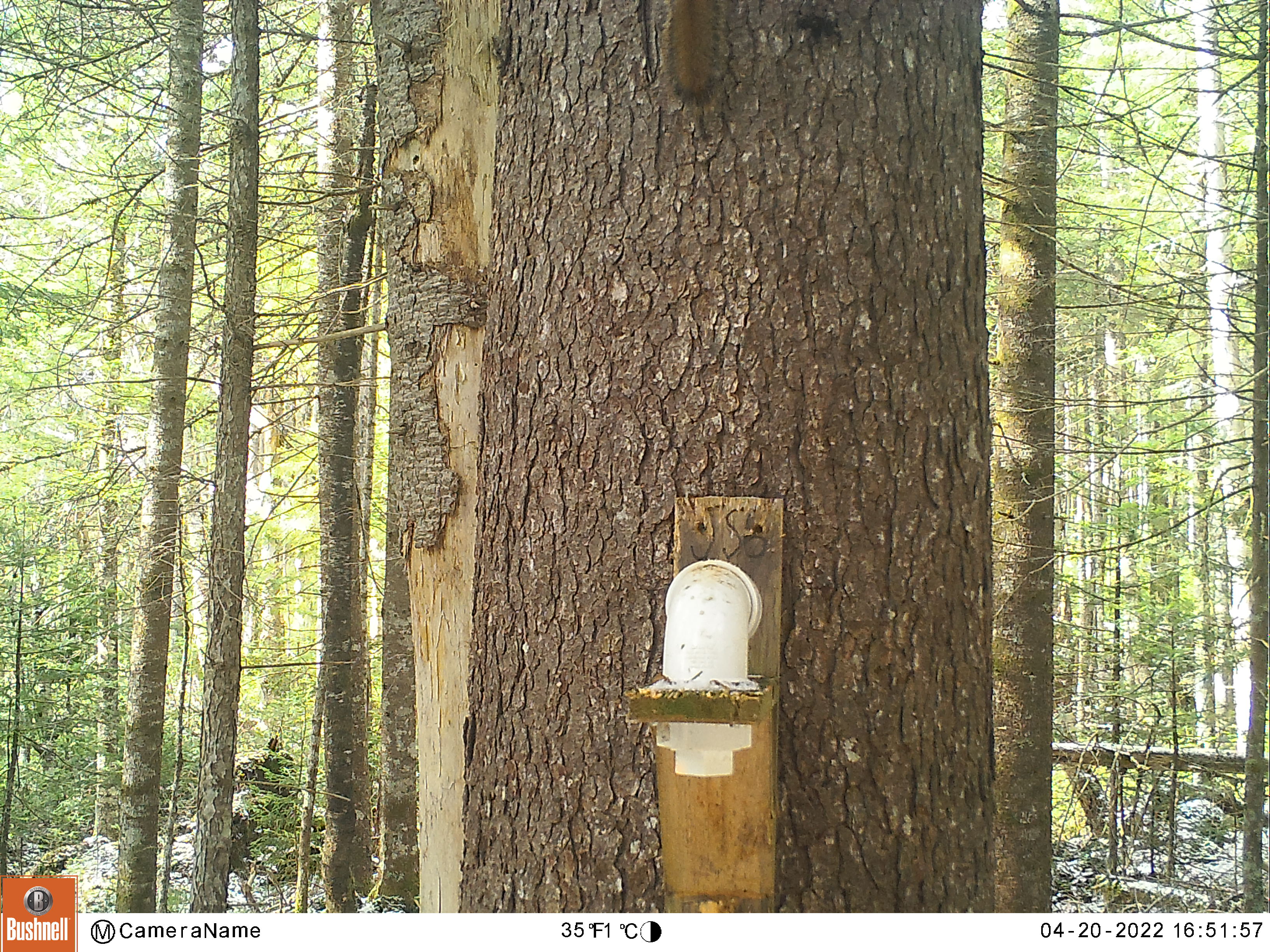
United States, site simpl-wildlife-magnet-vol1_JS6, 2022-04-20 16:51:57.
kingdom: Animalia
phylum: Chordata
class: Mammalia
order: Rodentia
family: Sciuridae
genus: Tamiasciurus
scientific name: Tamiasciurus hudsonicus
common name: red squirrel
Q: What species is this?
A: Red squirrel (Tamiasciurus hudsonicus).